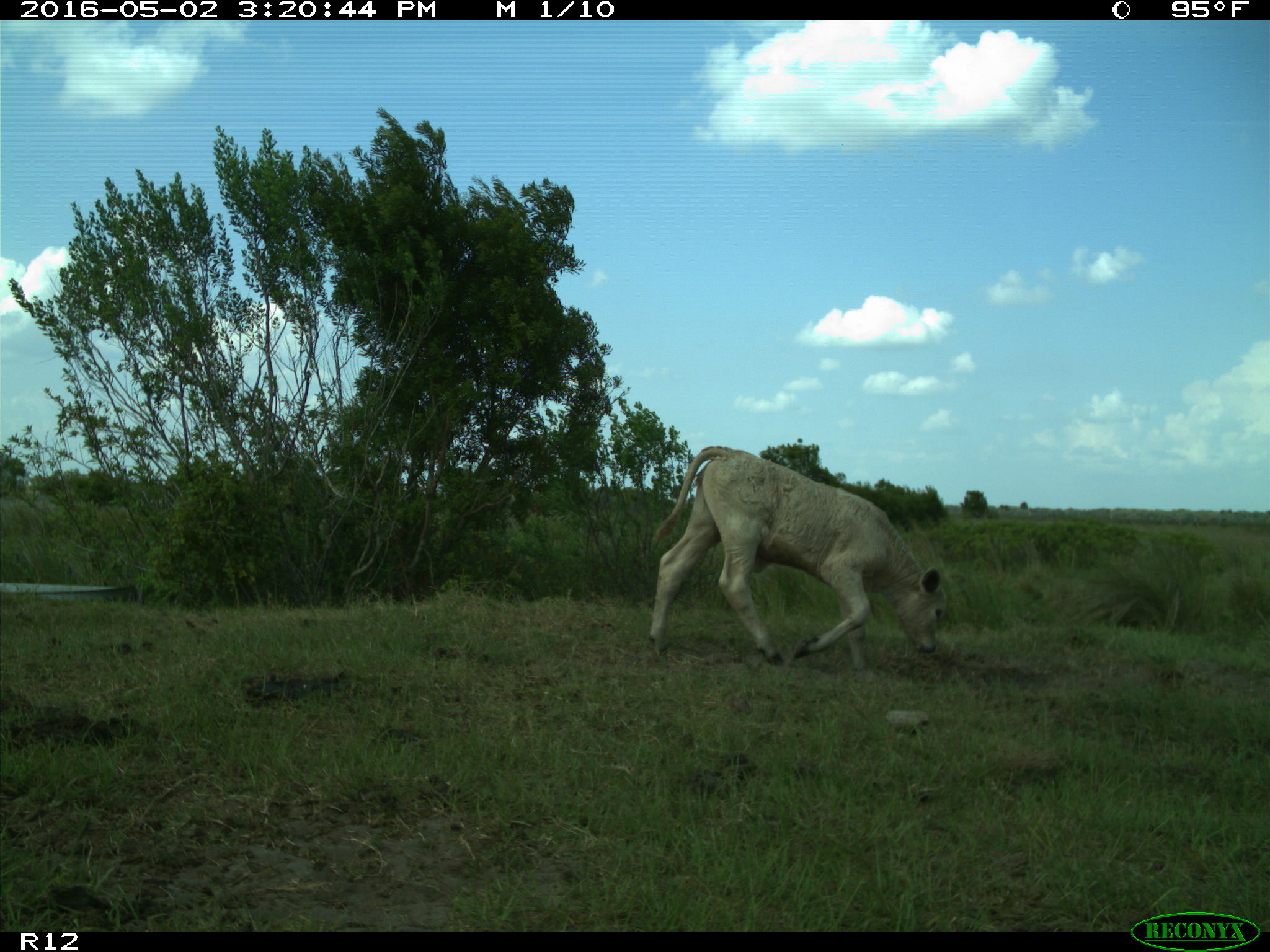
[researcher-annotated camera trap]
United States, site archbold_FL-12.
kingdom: Animalia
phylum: Chordata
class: Mammalia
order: Artiodactyla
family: Bovidae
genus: Bos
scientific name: Bos taurus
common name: domestic cow